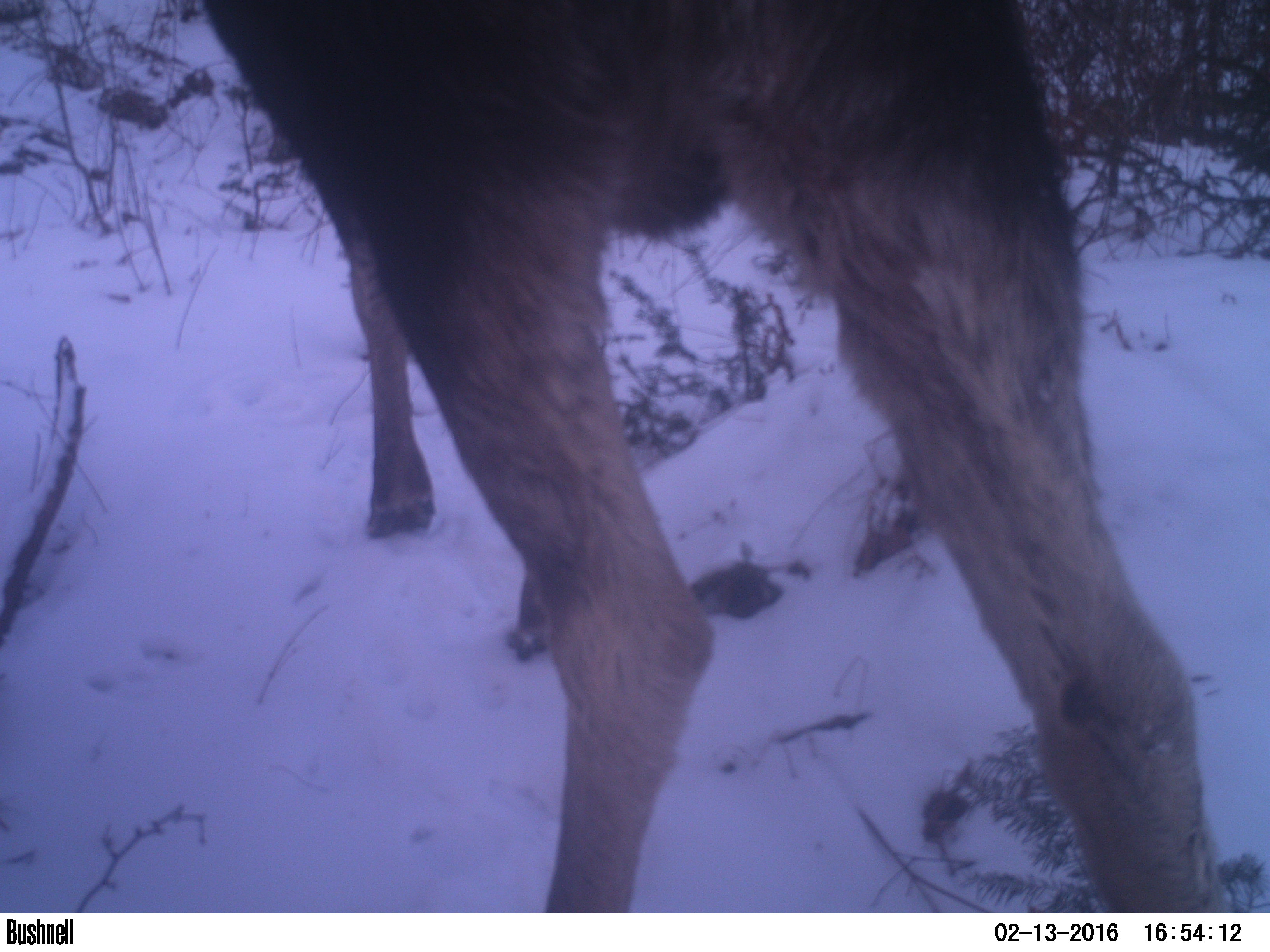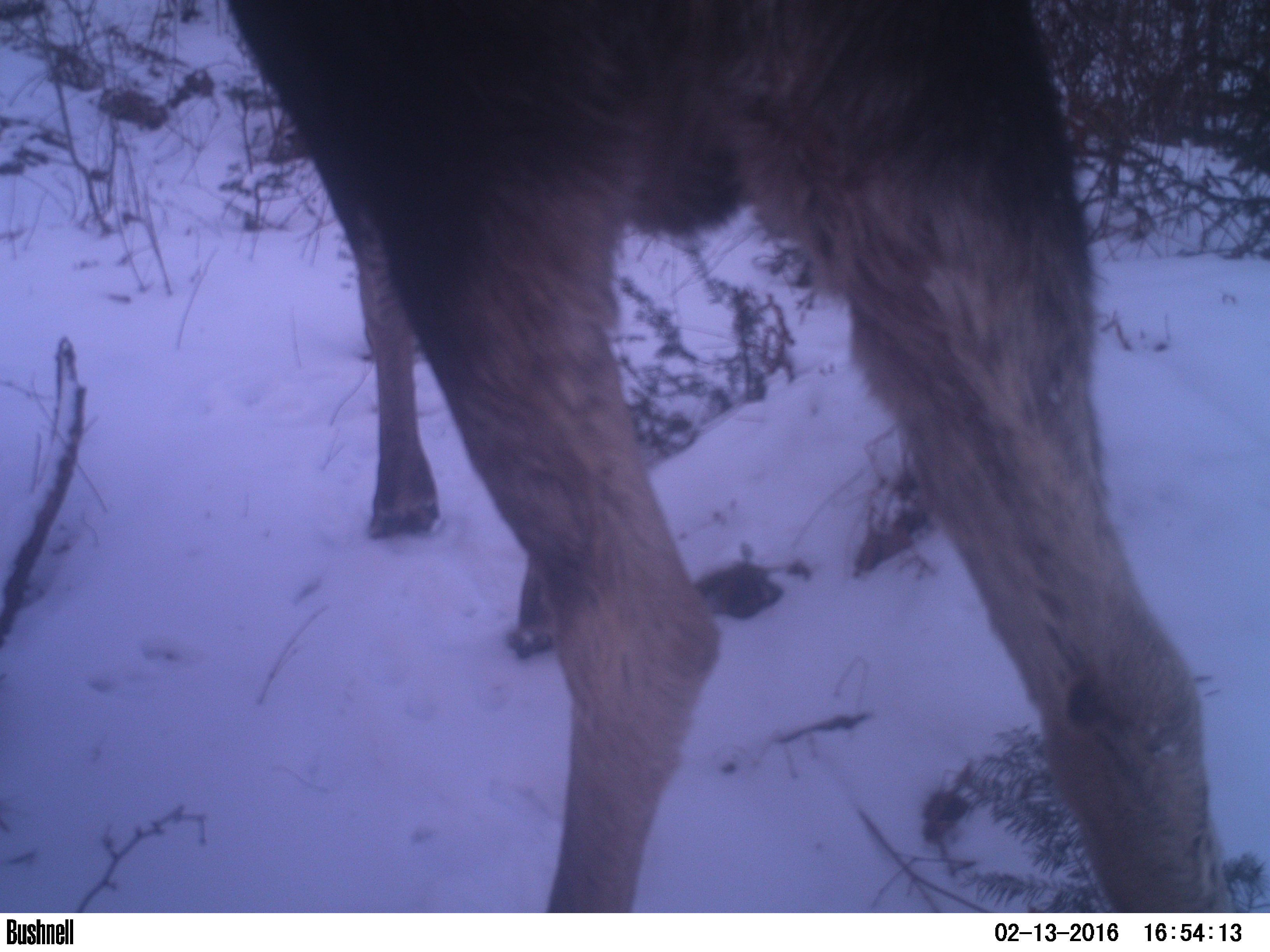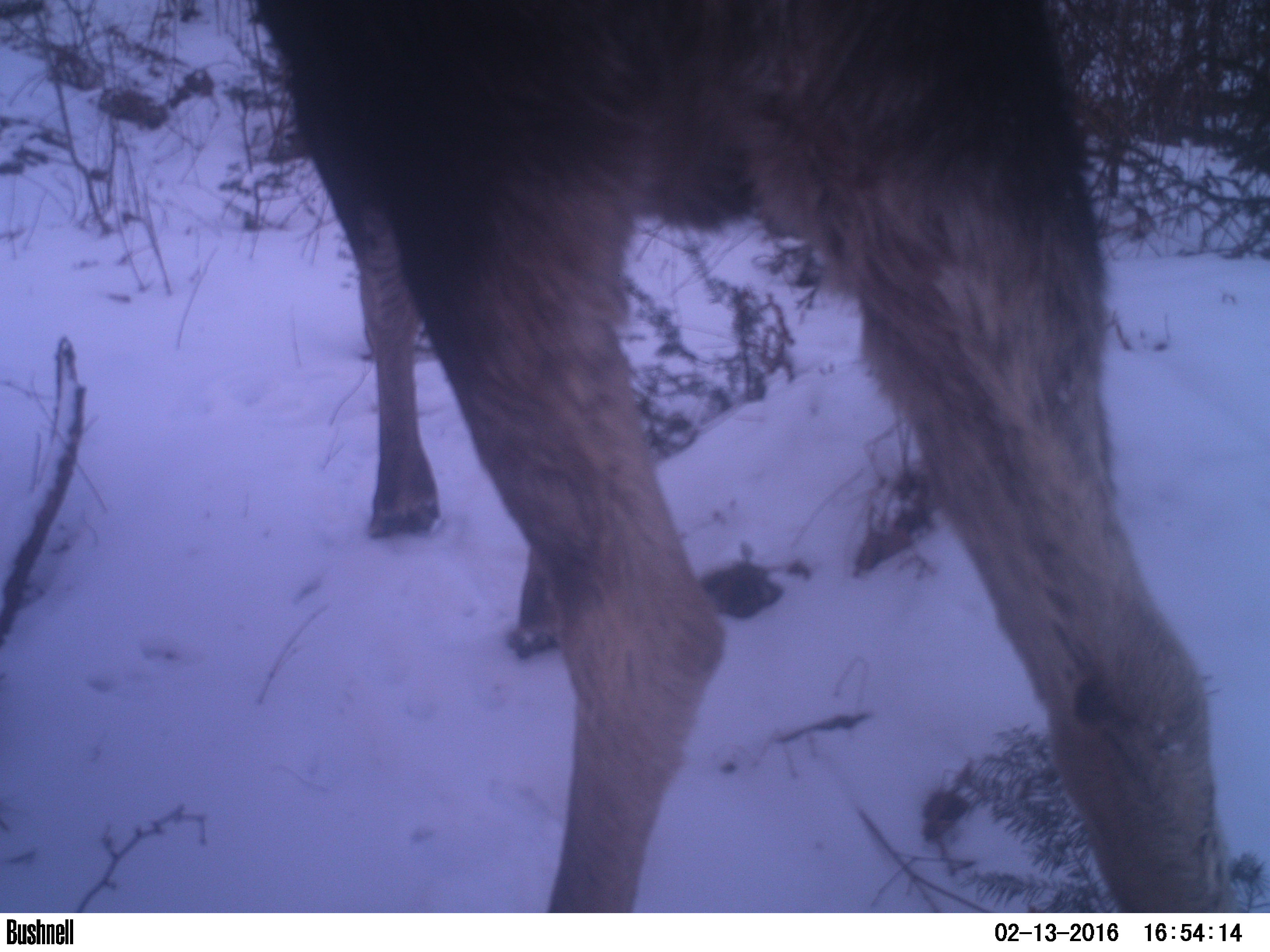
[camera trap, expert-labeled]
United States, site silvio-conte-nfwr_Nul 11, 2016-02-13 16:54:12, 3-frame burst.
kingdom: Animalia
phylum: Chordata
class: Mammalia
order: Artiodactyla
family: Cervidae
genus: Alces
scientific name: Alces alces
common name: moose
Moose (Alces alces).